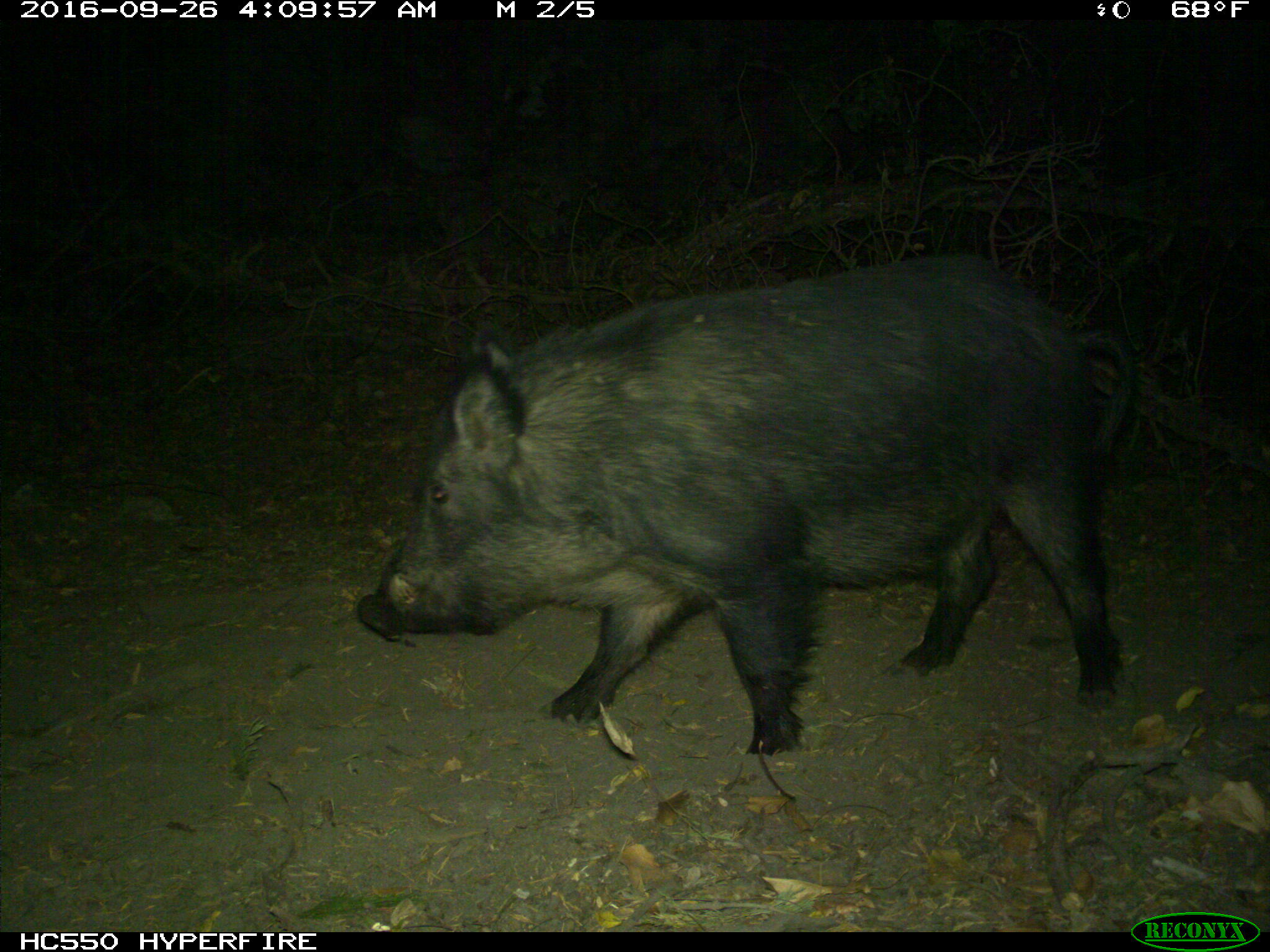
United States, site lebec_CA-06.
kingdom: Animalia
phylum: Chordata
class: Mammalia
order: Artiodactyla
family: Suidae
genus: Sus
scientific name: Sus scrofa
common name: wild boar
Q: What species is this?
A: Sus scrofa (wild boar).